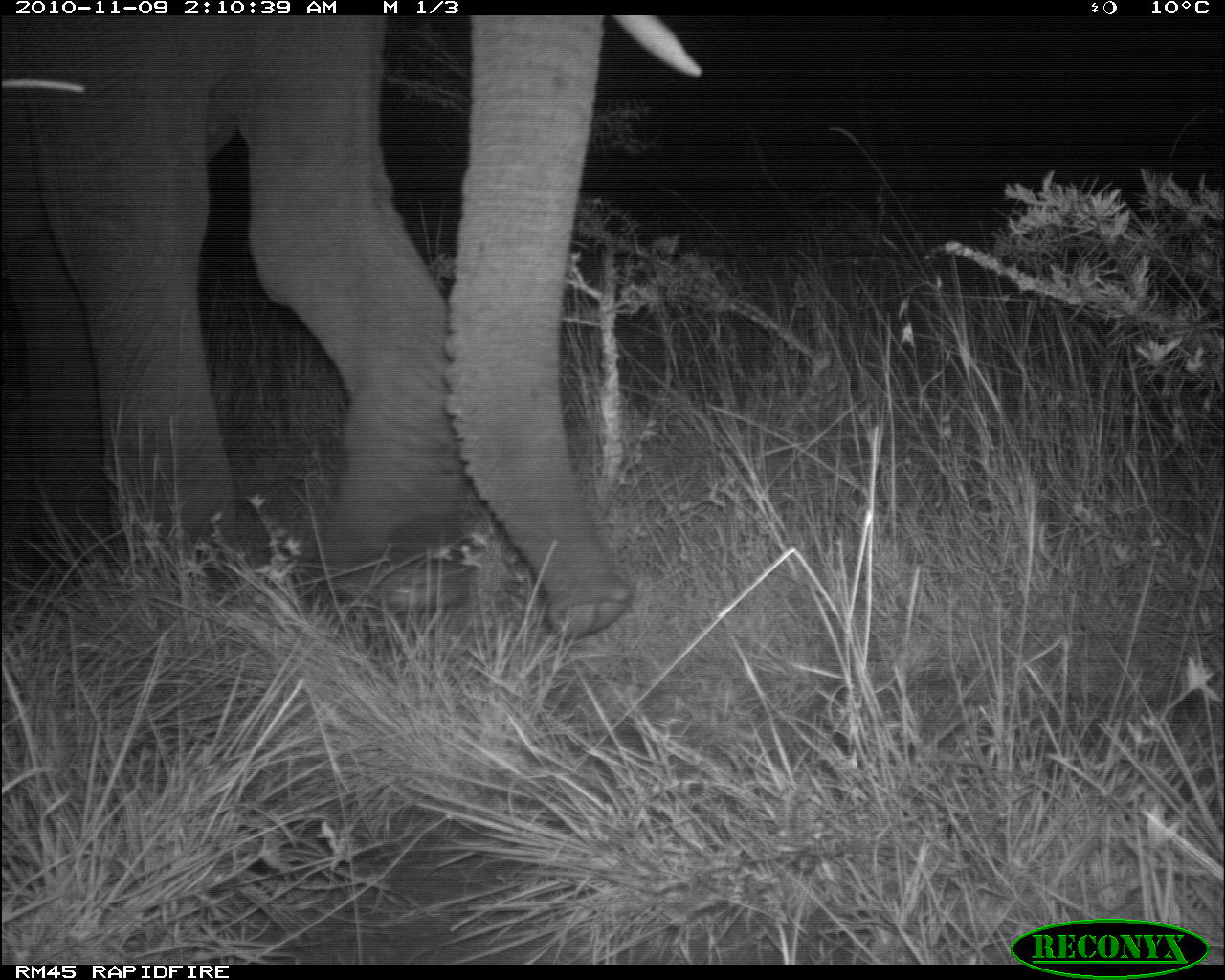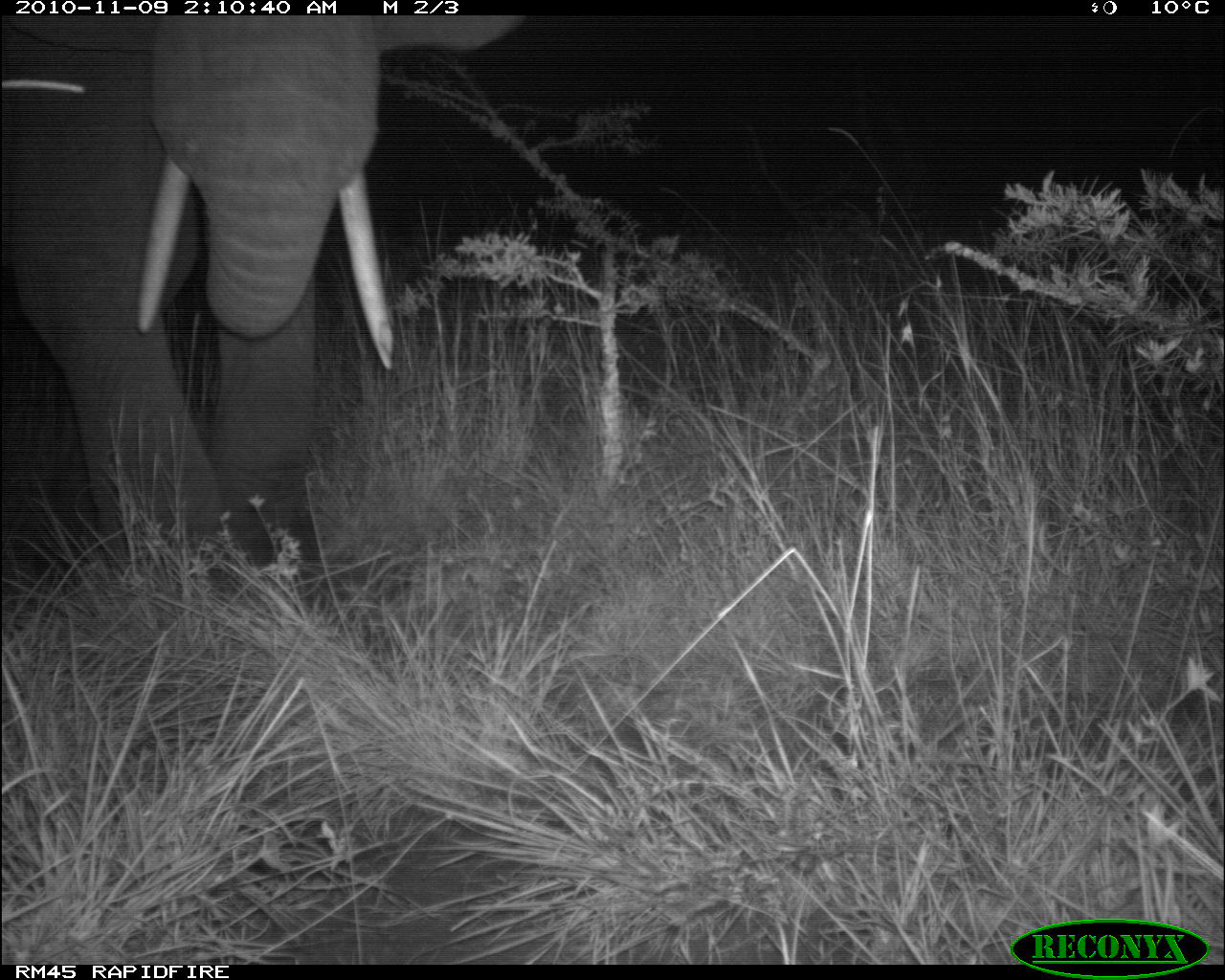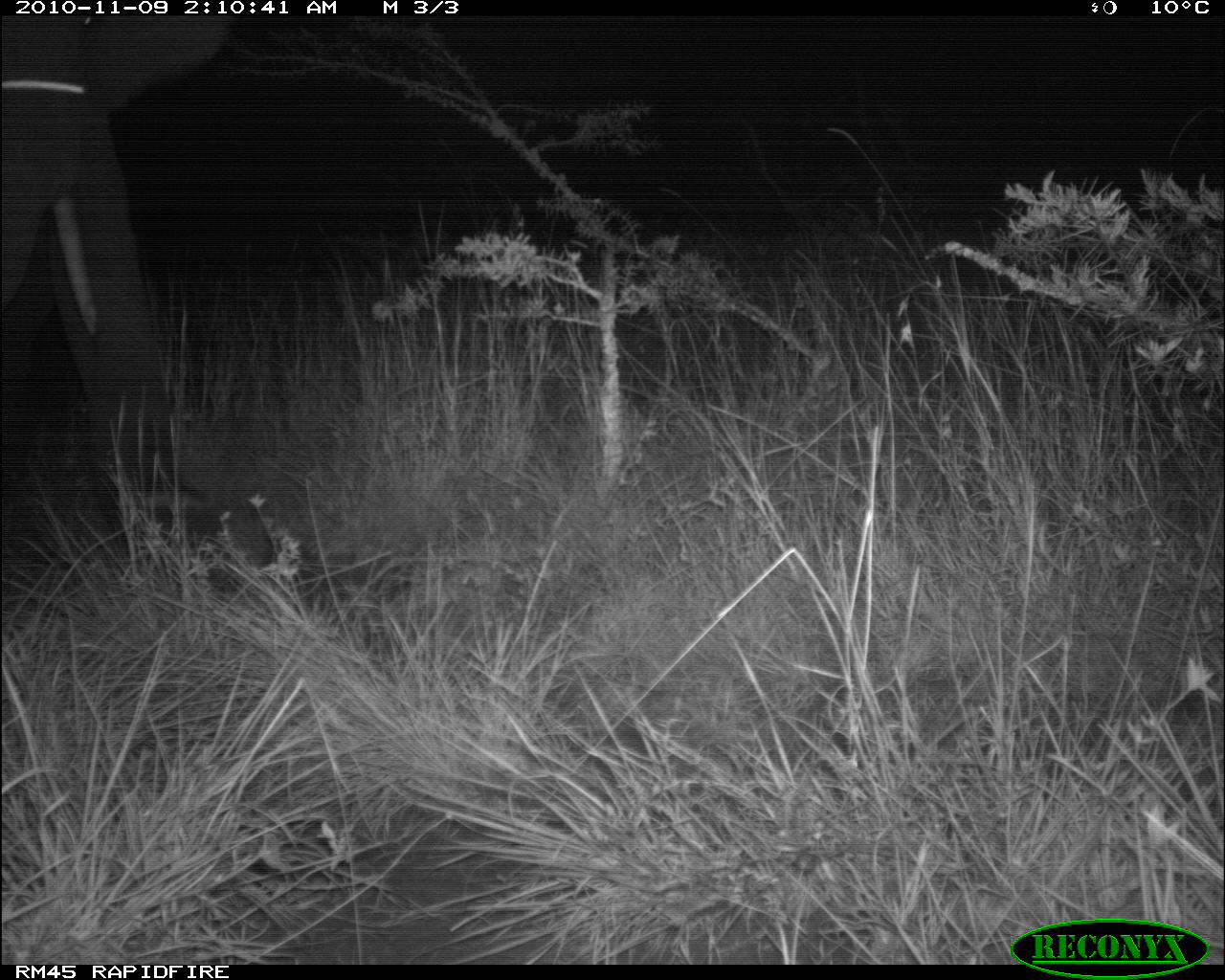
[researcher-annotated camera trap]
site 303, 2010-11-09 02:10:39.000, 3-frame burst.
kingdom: Animalia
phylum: Chordata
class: Mammalia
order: Proboscidea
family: Elephantidae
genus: Loxodonta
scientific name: Loxodonta africana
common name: african bush elephant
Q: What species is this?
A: Loxodonta africana (african bush elephant).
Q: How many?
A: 1.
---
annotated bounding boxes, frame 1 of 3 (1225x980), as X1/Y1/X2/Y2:
loxodonta africana: 2/13/706/641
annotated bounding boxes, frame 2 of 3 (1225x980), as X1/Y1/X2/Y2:
loxodonta africana: 0/6/525/574